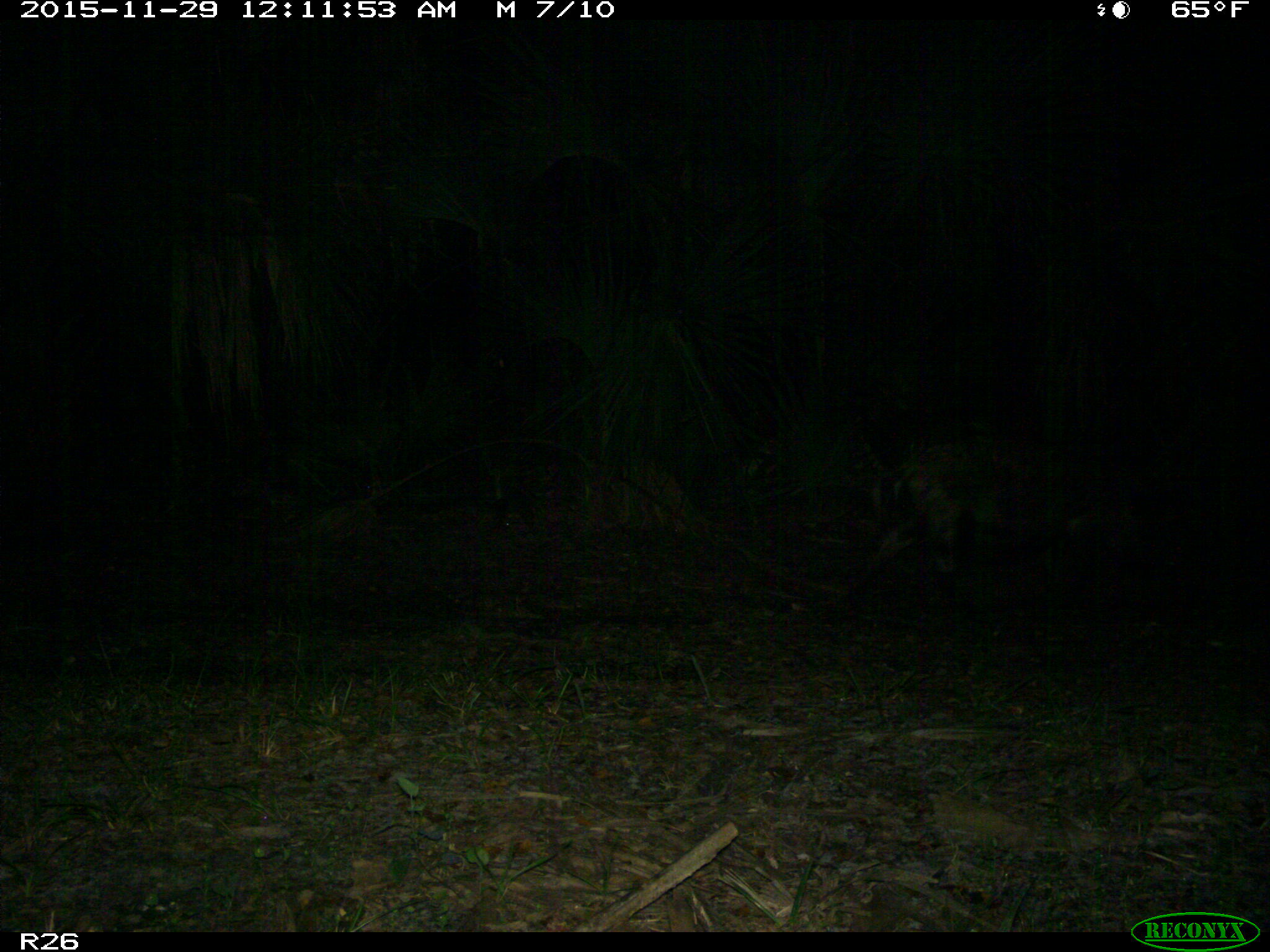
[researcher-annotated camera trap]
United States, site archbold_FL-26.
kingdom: Animalia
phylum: Chordata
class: Mammalia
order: Artiodactyla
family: Suidae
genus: Sus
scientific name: Sus scrofa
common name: wild boar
Sus scrofa (wild boar).